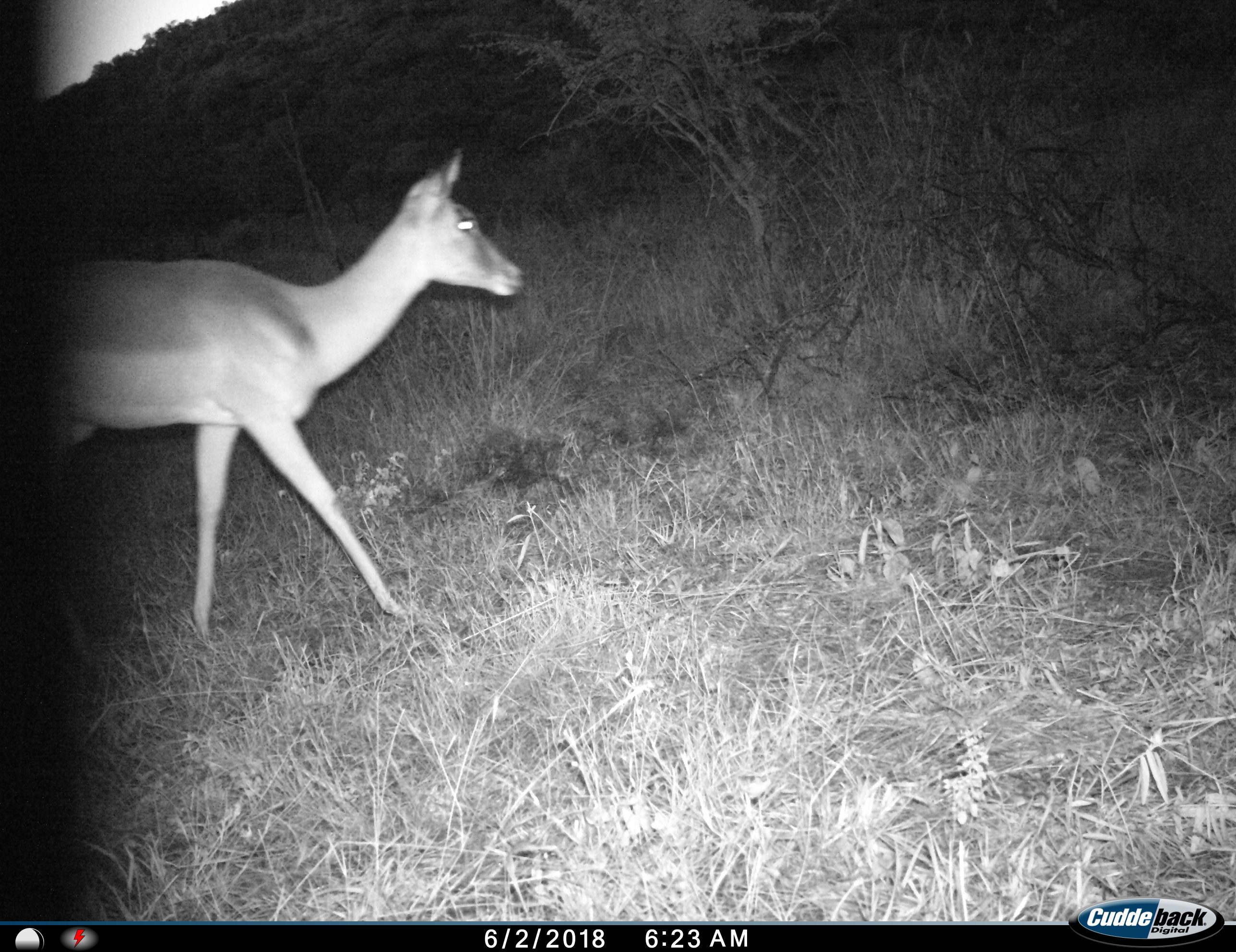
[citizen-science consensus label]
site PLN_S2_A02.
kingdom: Animalia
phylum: Chordata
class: Mammalia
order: Artiodactyla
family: Bovidae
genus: Aepyceros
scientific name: Aepyceros melampus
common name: impala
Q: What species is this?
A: Impala (Aepyceros melampus).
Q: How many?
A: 1.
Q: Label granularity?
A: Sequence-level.